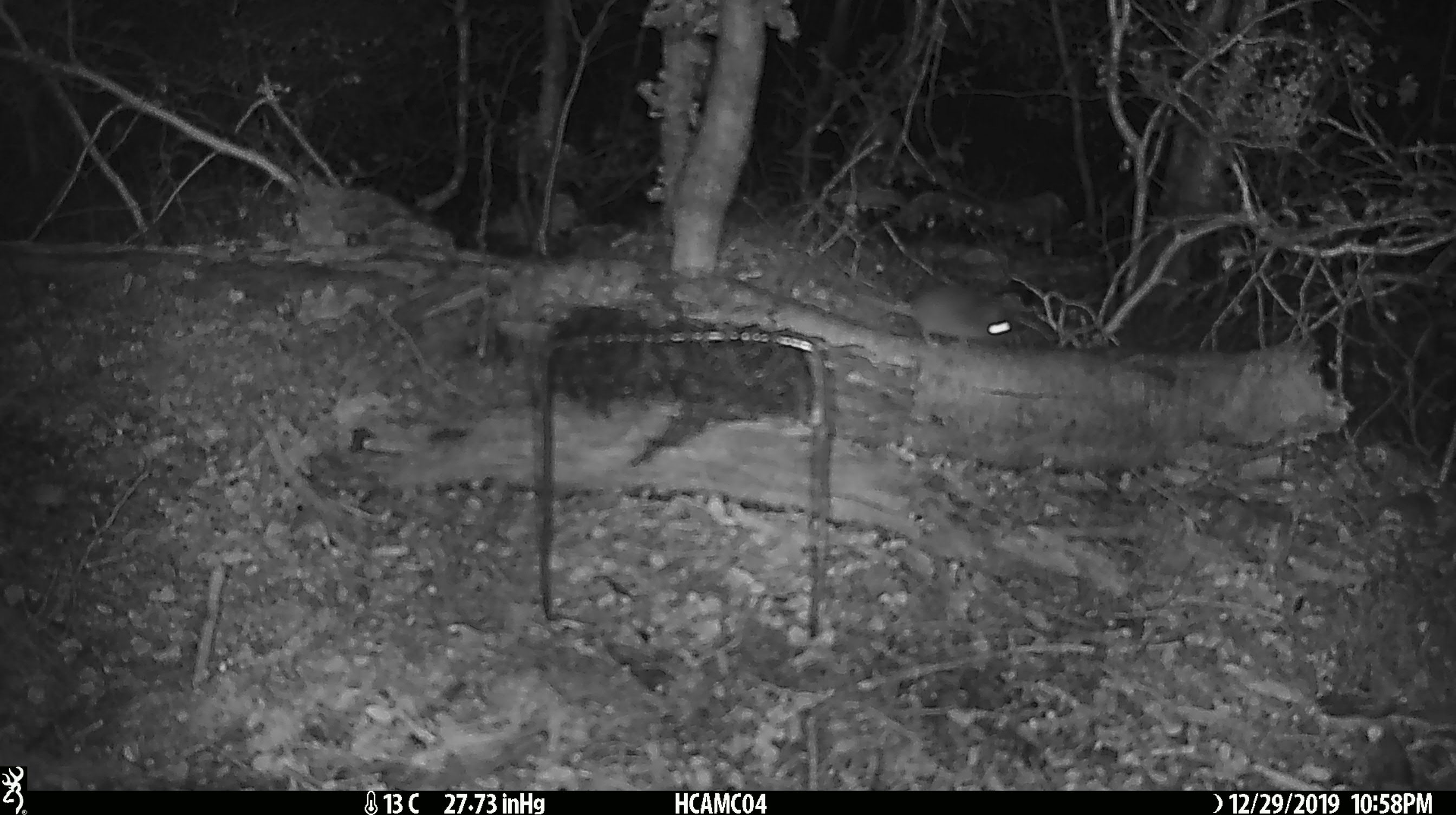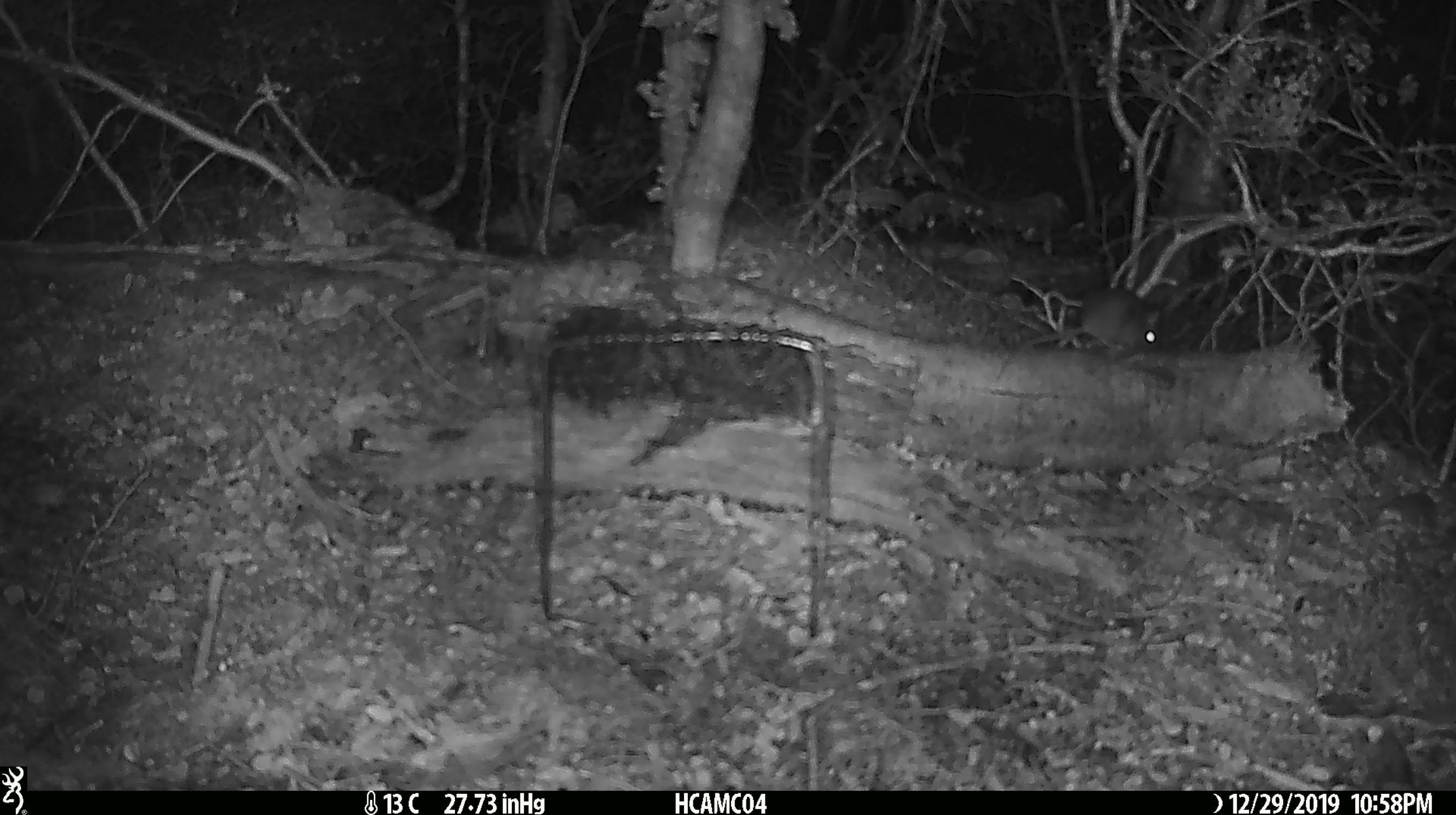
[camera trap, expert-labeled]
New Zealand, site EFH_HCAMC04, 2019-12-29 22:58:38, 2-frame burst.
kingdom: Animalia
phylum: Chordata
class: Mammalia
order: Rodentia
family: Muridae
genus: Mus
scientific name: Mus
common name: mouse